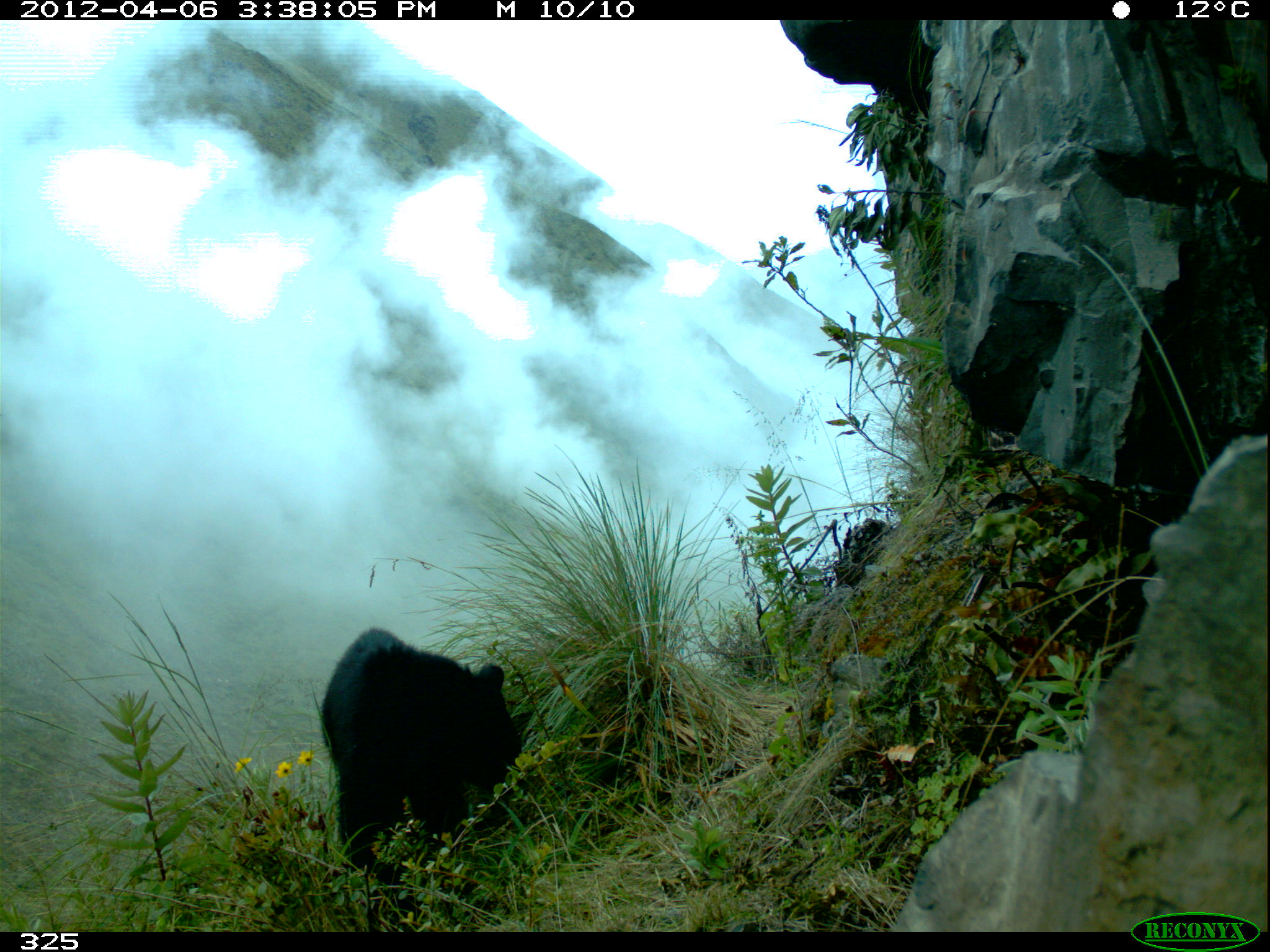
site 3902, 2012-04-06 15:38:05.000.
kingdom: Animalia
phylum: Chordata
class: Mammalia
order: Carnivora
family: Ursidae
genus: Tremarctos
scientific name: Tremarctos ornatus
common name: spectacled bear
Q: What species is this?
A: Tremarctos ornatus (spectacled bear).